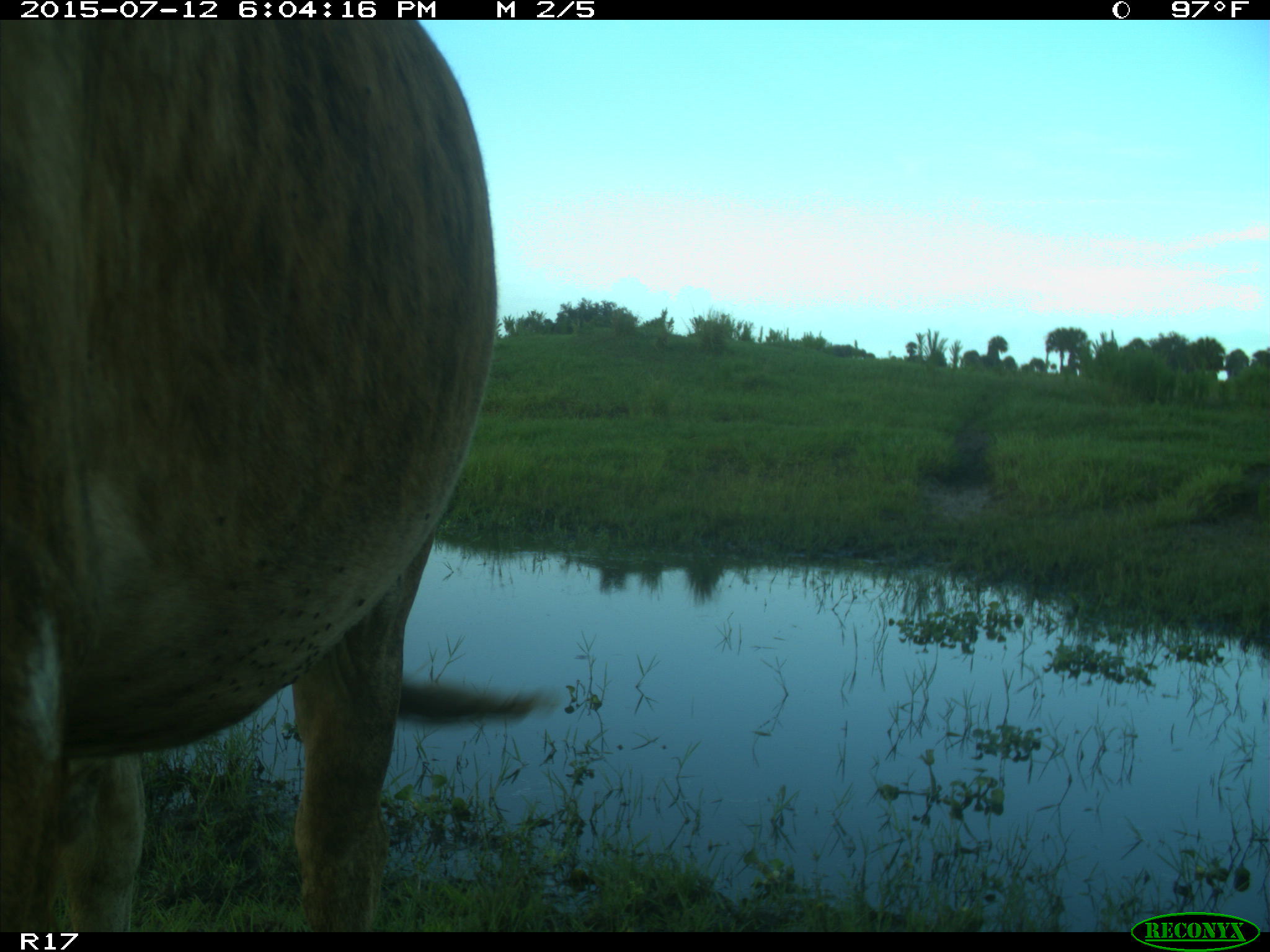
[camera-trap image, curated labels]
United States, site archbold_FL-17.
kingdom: Animalia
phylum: Chordata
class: Mammalia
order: Artiodactyla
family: Bovidae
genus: Bos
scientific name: Bos taurus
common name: domestic cow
Bos taurus (domestic cow).